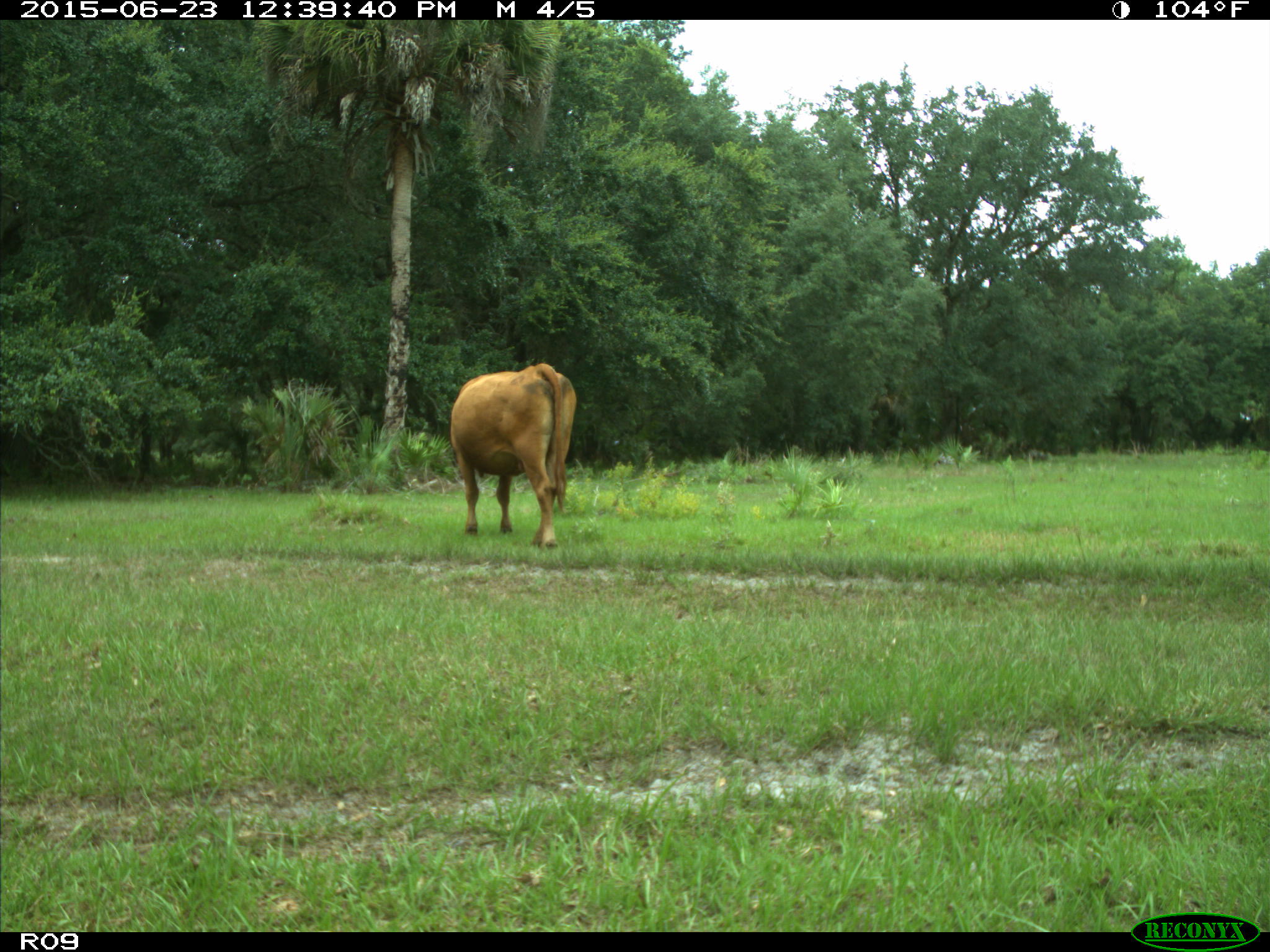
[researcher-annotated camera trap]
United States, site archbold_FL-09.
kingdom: Animalia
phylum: Chordata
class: Mammalia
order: Artiodactyla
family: Bovidae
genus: Bos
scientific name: Bos taurus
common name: domestic cow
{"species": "Bos taurus (domestic cow)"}